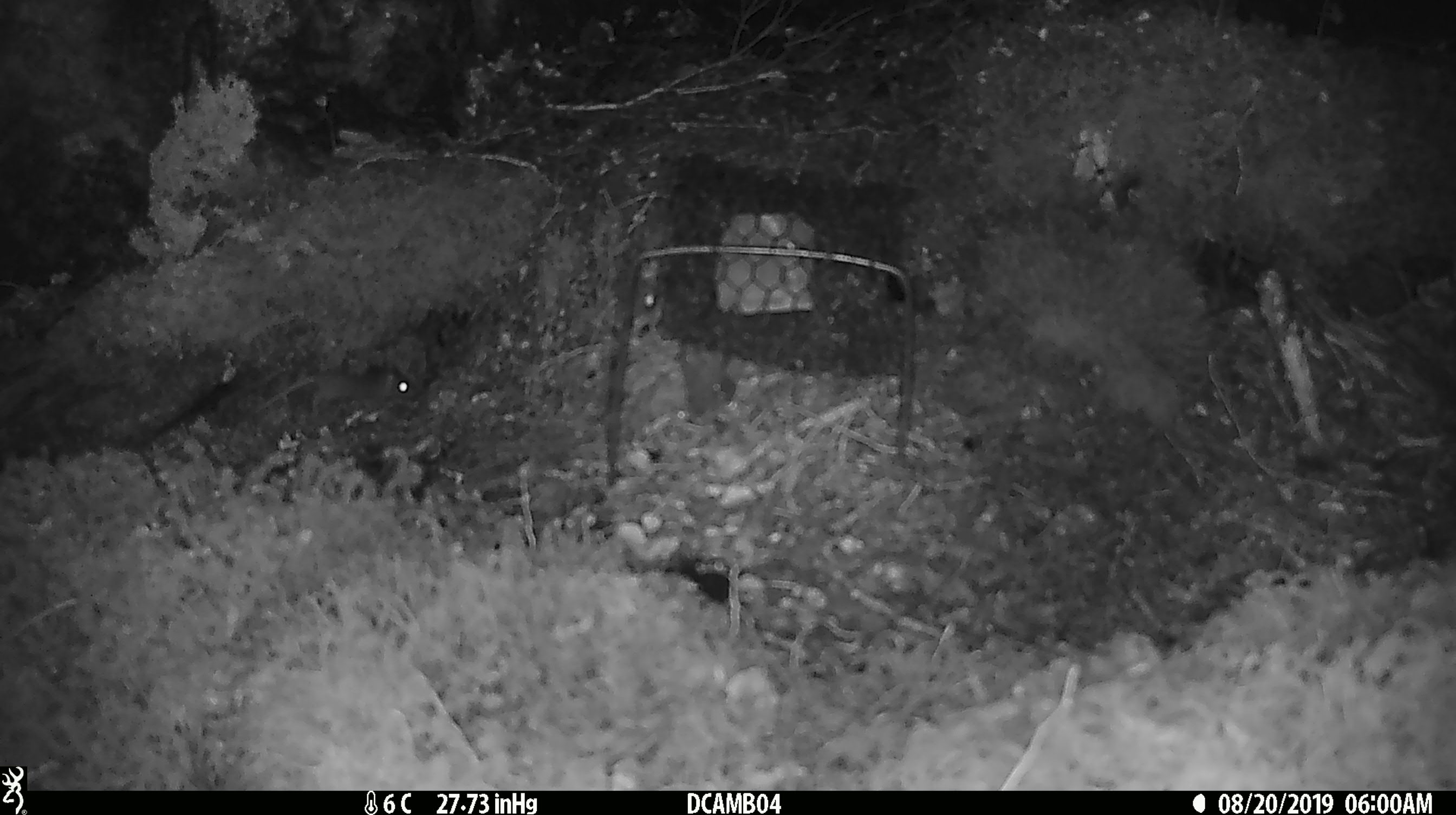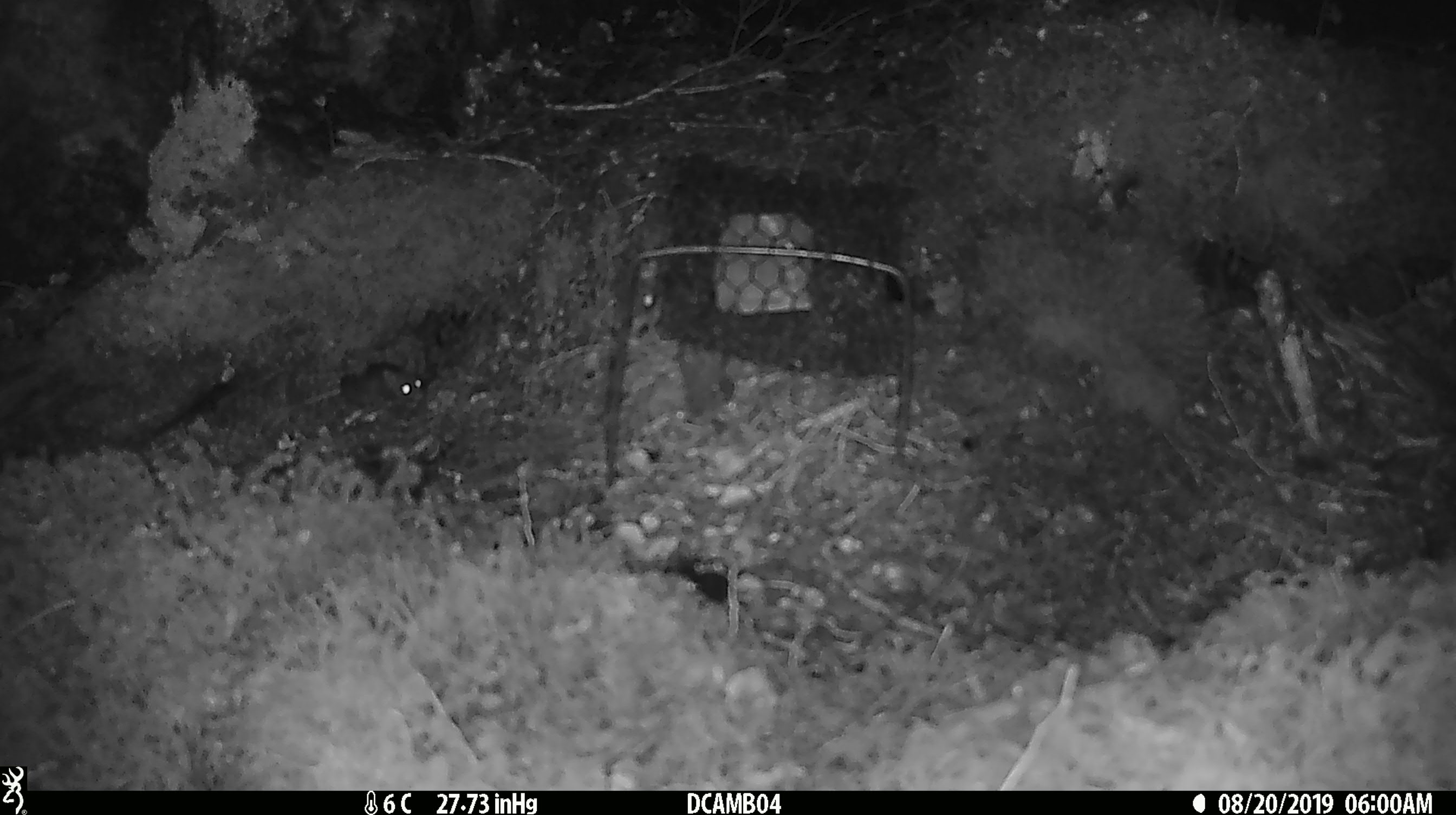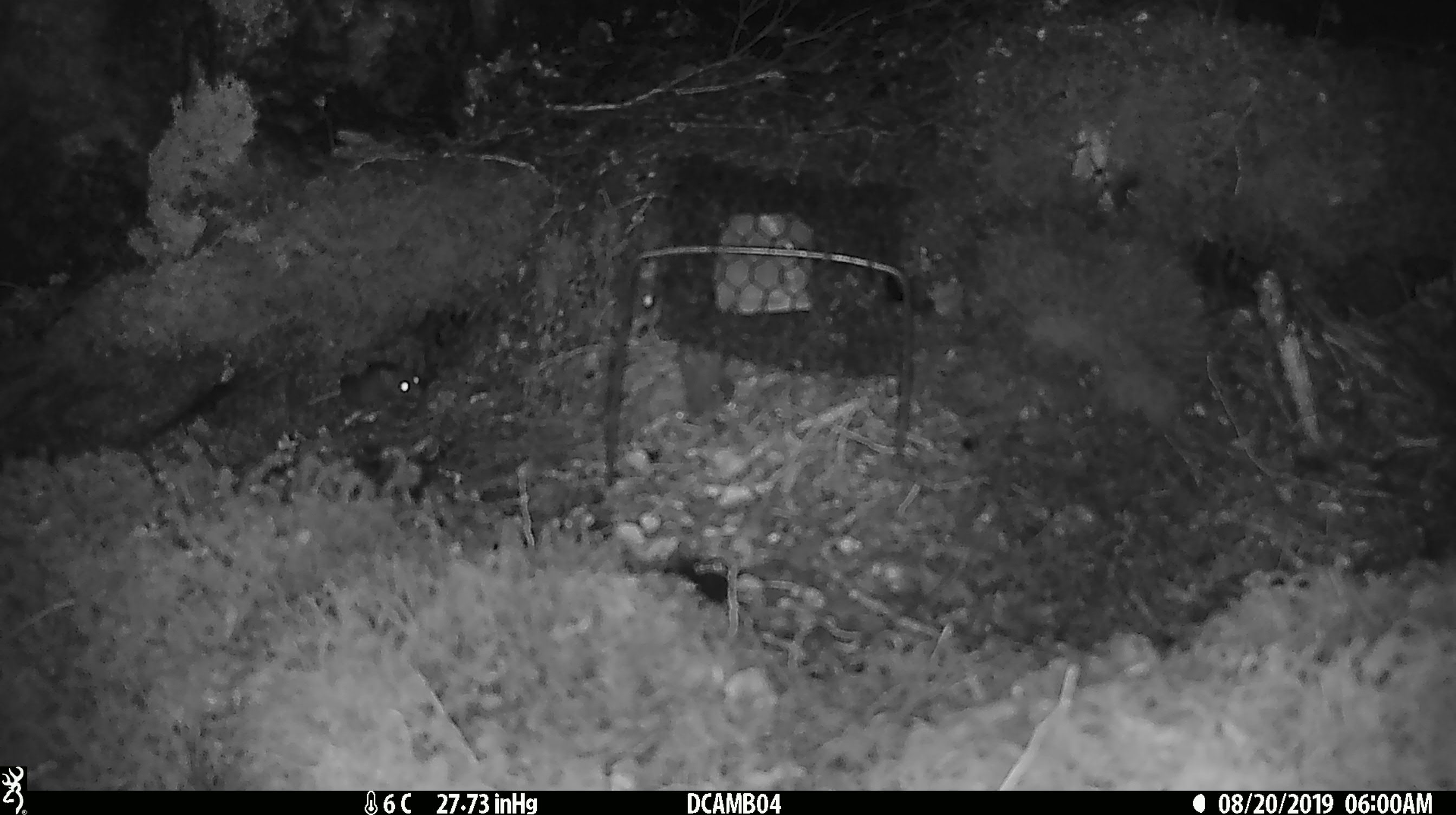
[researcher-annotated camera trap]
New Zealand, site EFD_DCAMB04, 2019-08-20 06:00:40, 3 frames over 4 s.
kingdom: Animalia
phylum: Chordata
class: Mammalia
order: Rodentia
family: Muridae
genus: Mus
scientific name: Mus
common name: mouse